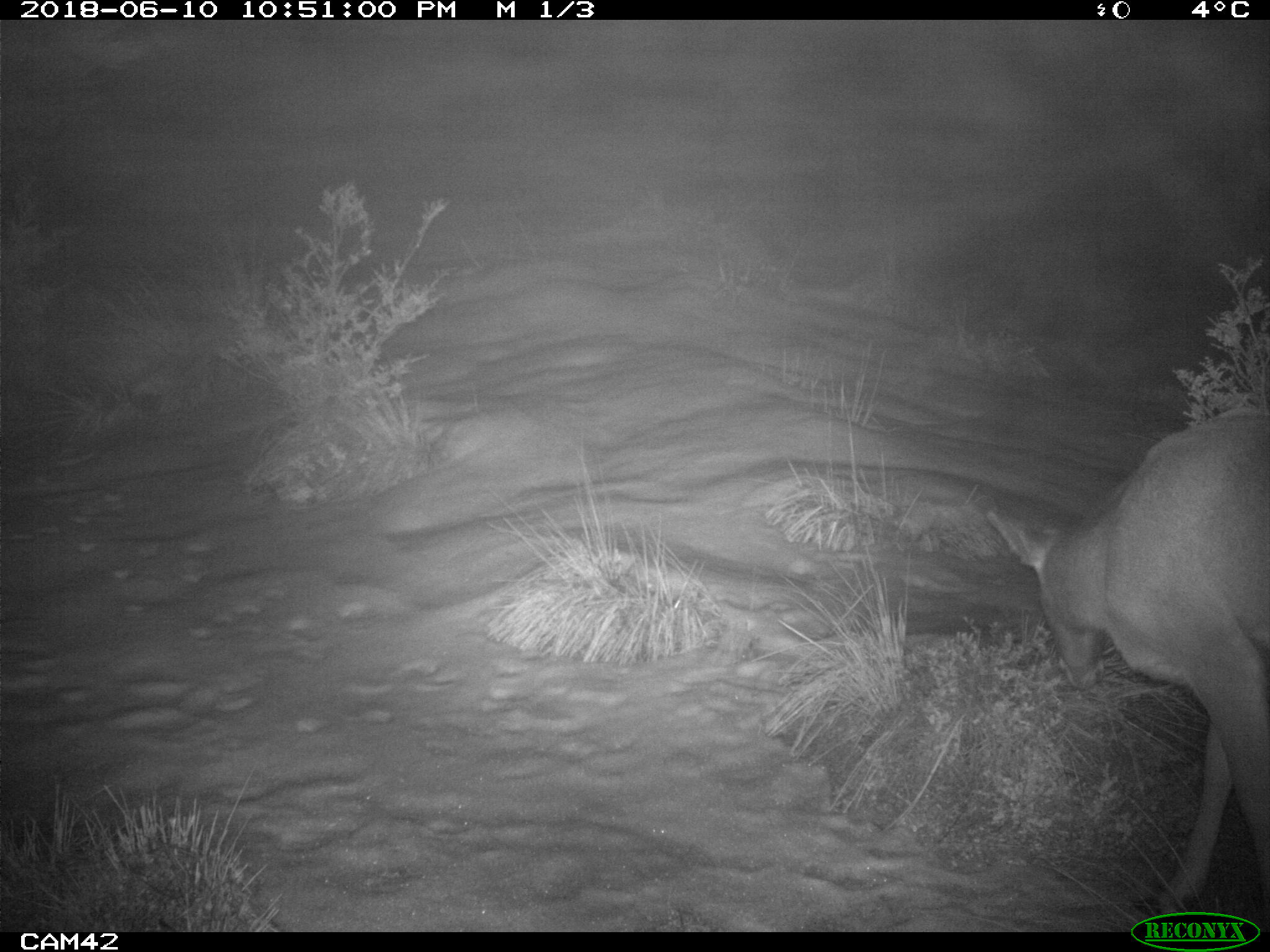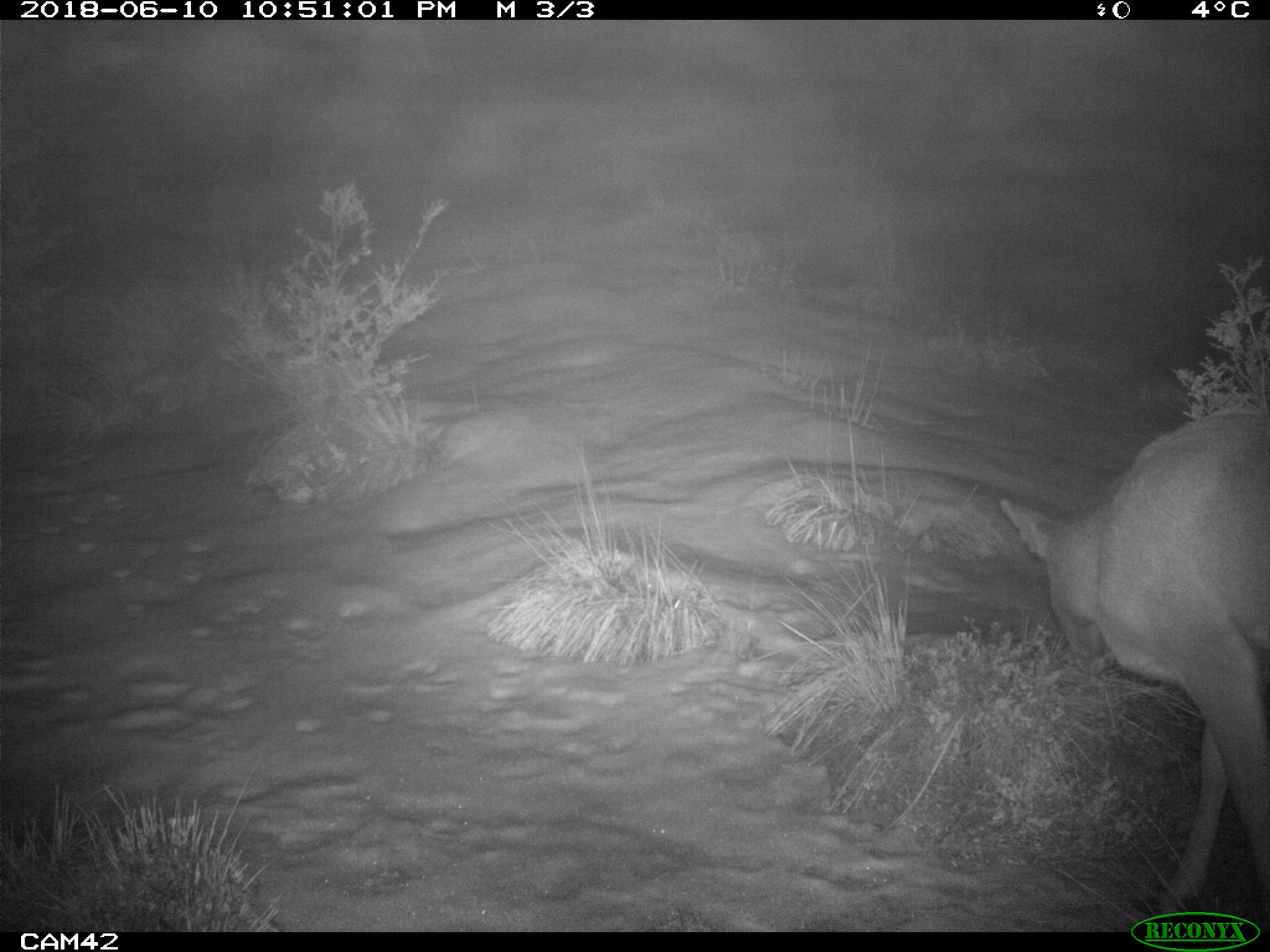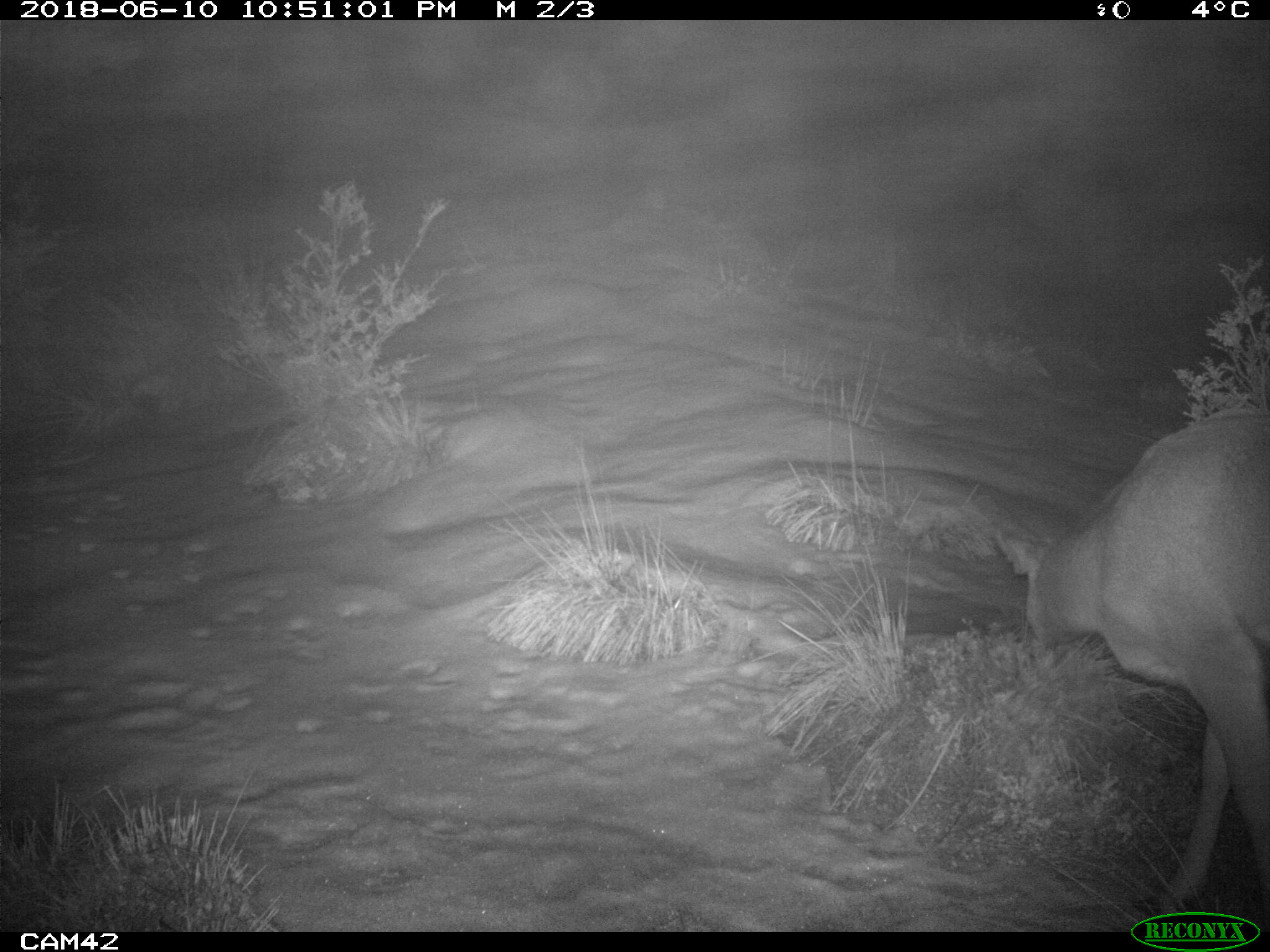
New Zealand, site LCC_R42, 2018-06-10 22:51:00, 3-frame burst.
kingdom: Animalia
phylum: Chordata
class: Mammalia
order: Artiodactyla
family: Cervidae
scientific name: Cervidae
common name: deer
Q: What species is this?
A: Deer (Cervidae).